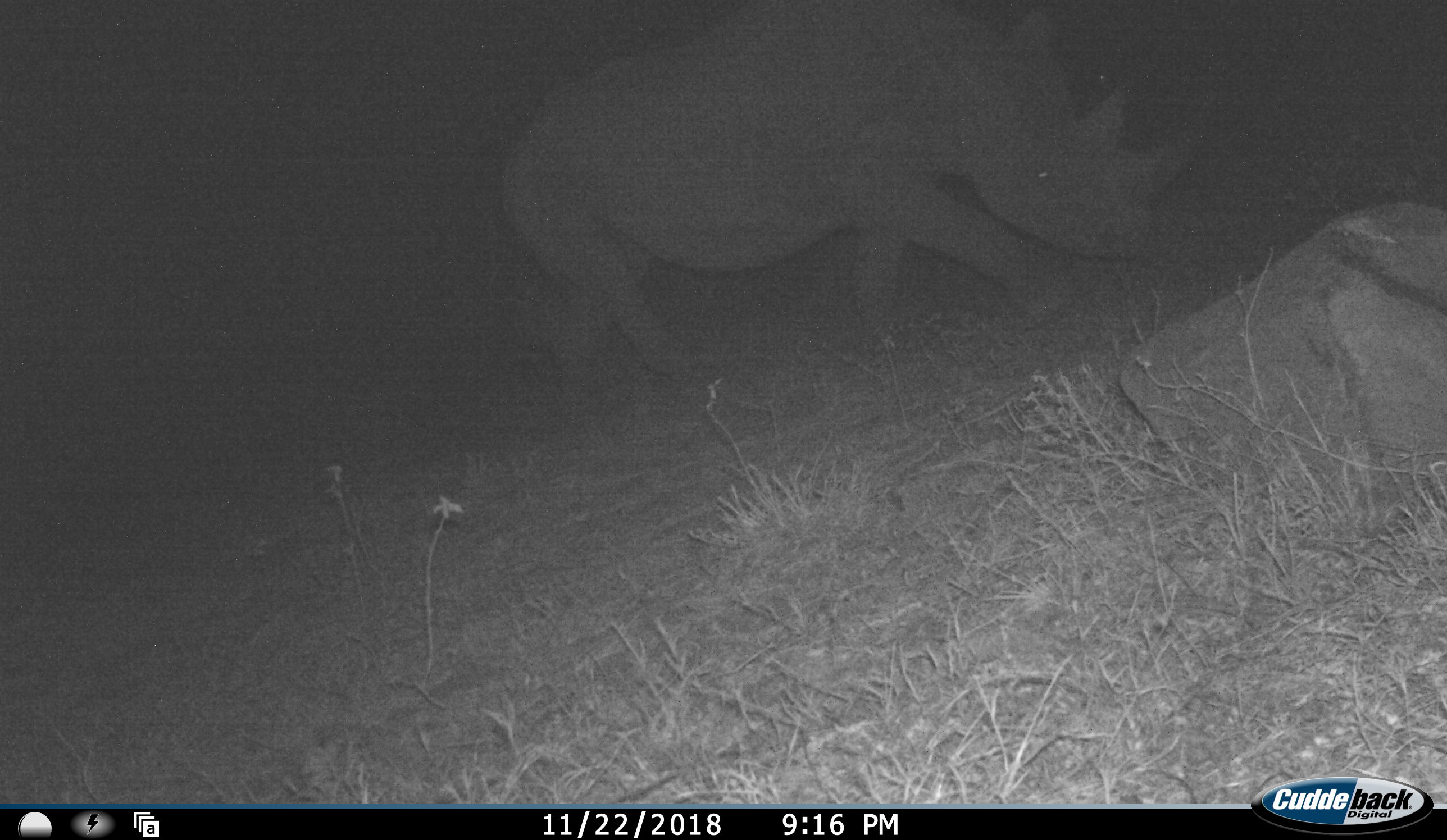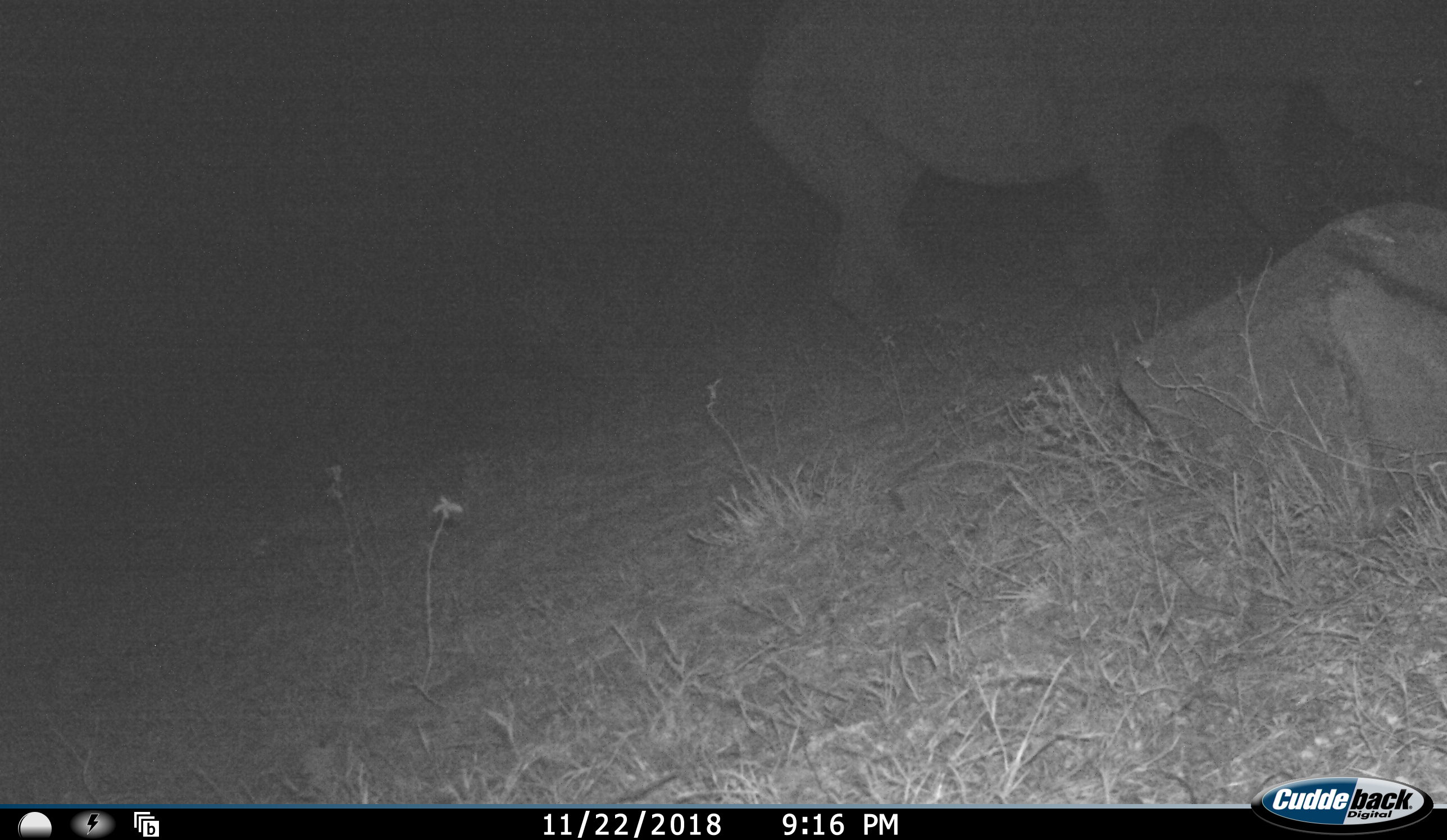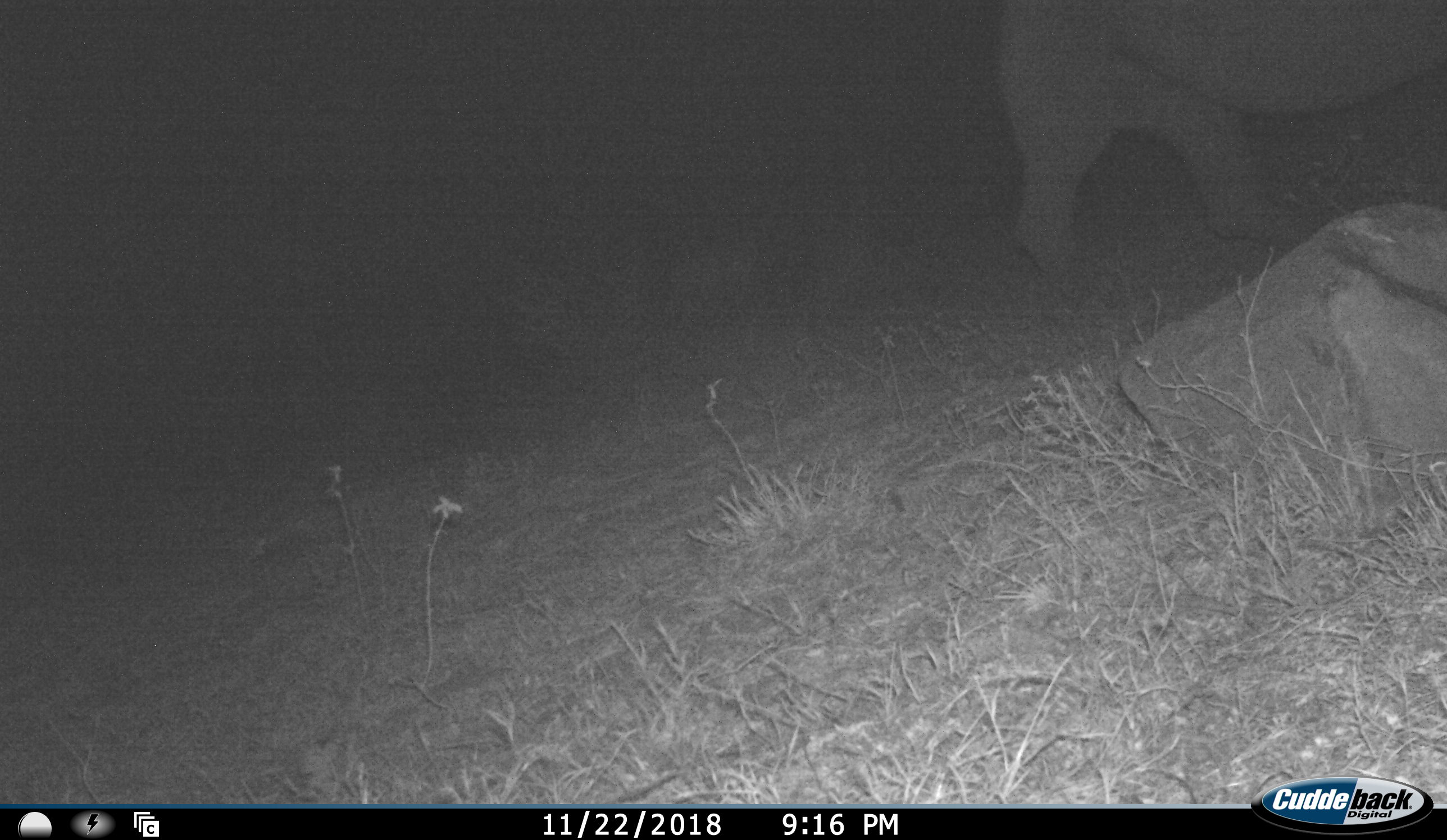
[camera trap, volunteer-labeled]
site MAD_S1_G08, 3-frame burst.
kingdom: Animalia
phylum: Chordata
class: Mammalia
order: Perissodactyla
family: Rhinocerotidae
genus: Diceros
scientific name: Diceros bicornis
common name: black rhinoceros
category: rhinocerosblack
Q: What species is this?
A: Rhinocerosblack (black rhinoceros) (Diceros bicornis).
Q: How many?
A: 1.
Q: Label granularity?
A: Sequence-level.